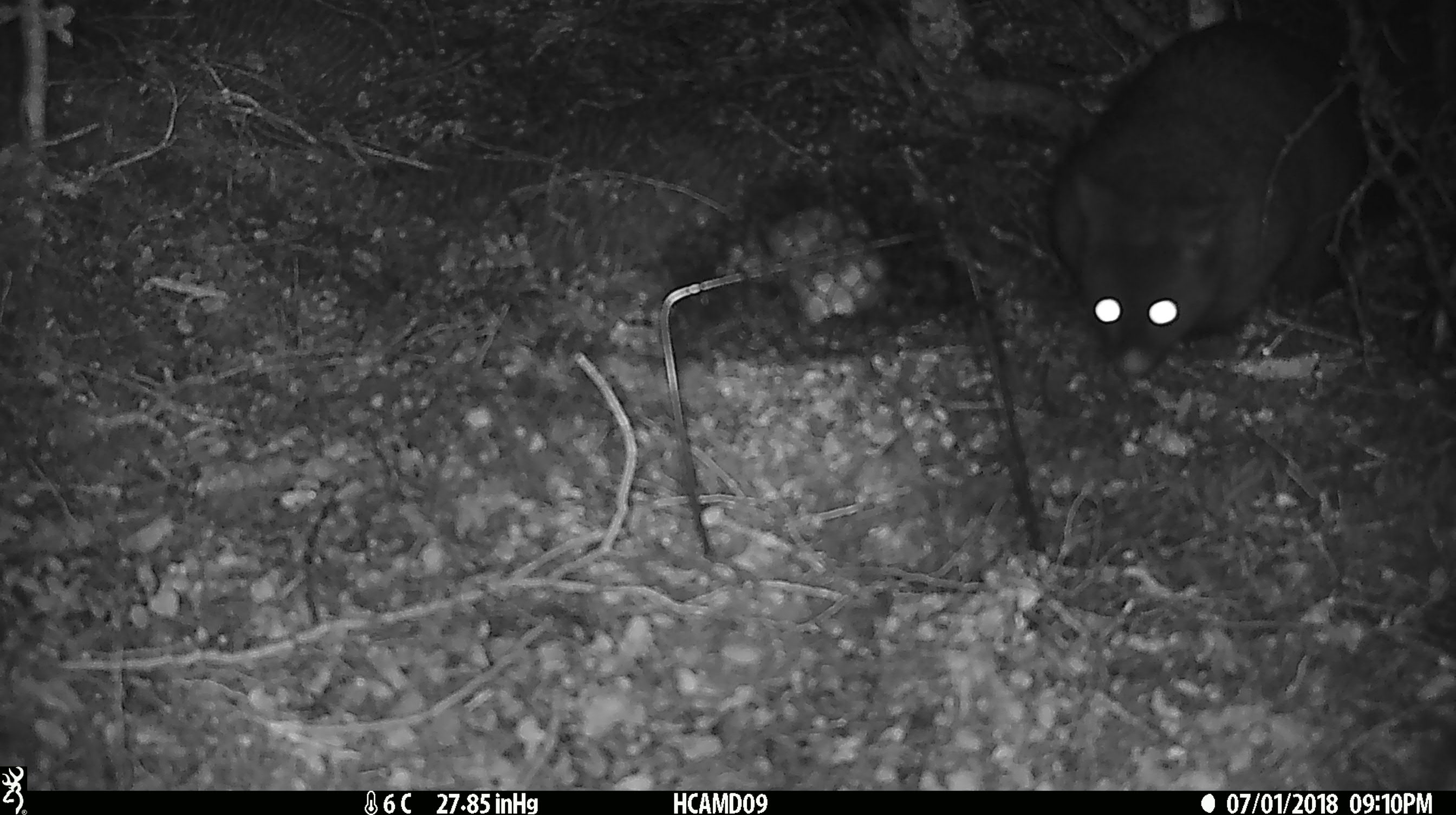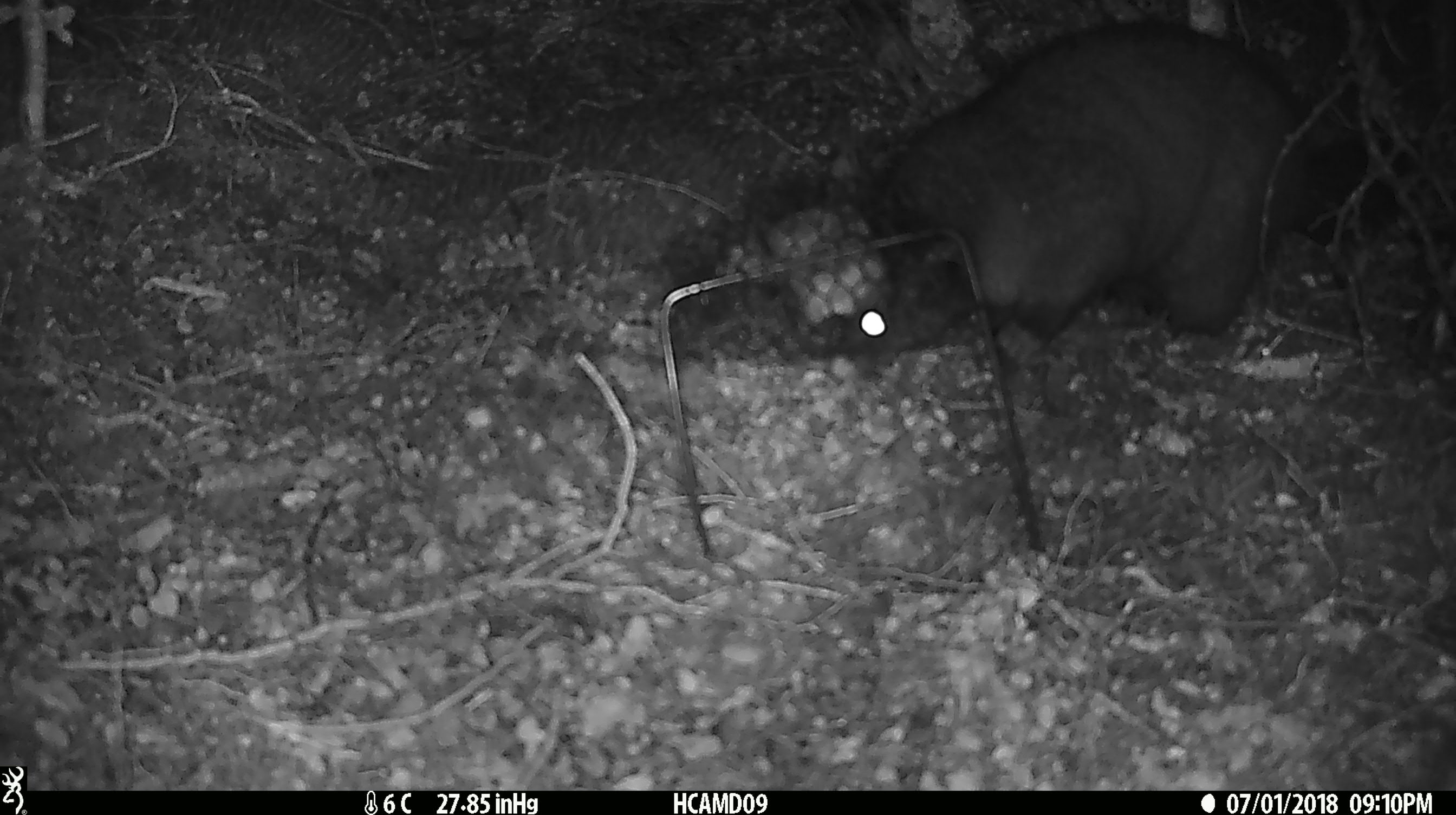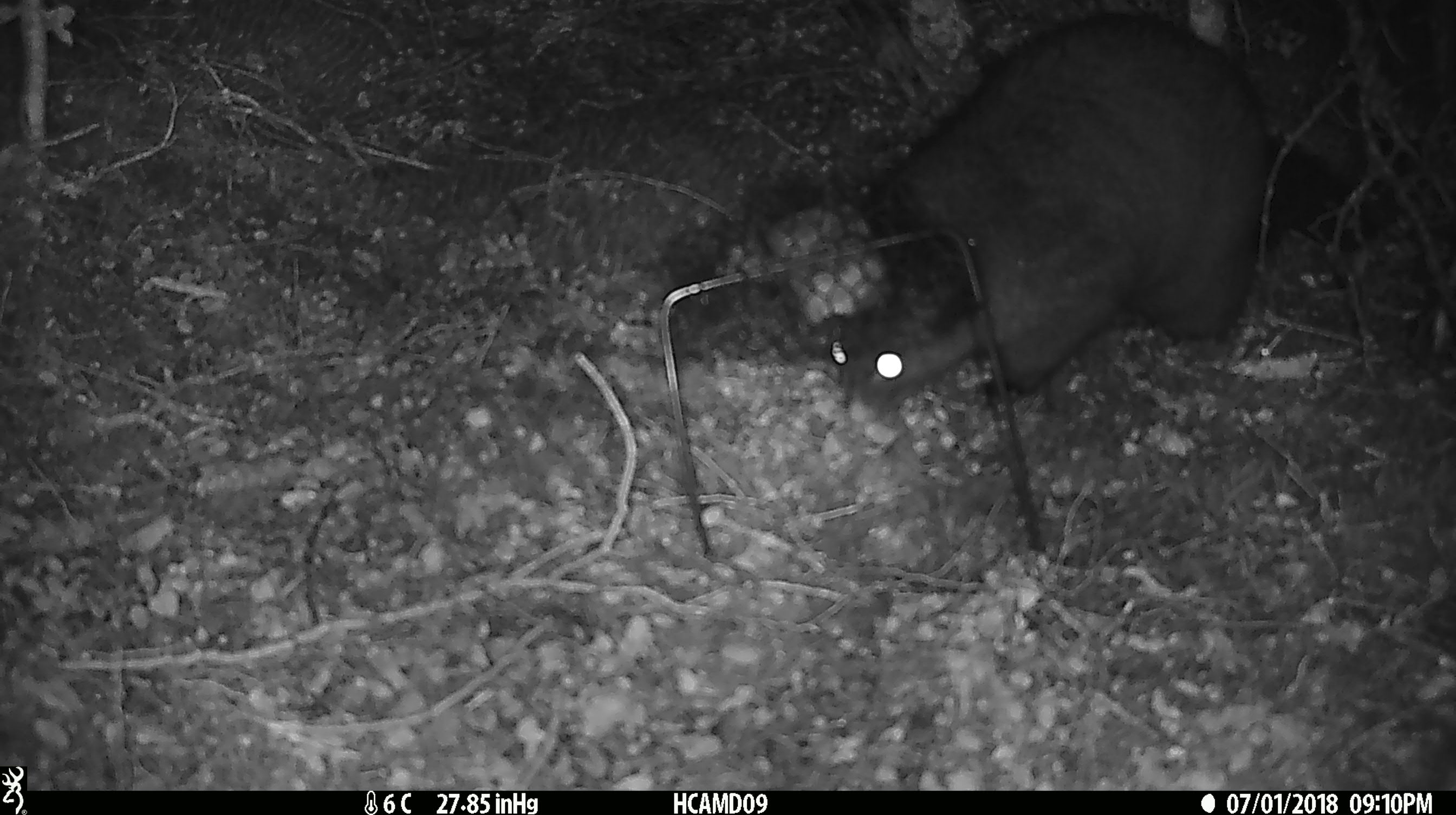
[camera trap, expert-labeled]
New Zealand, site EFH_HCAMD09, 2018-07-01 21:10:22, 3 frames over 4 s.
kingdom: Animalia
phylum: Chordata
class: Mammalia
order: Diprotodontia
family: Phalangeridae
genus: Trichosurus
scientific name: Trichosurus vulpecula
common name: common brushtail possum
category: possum